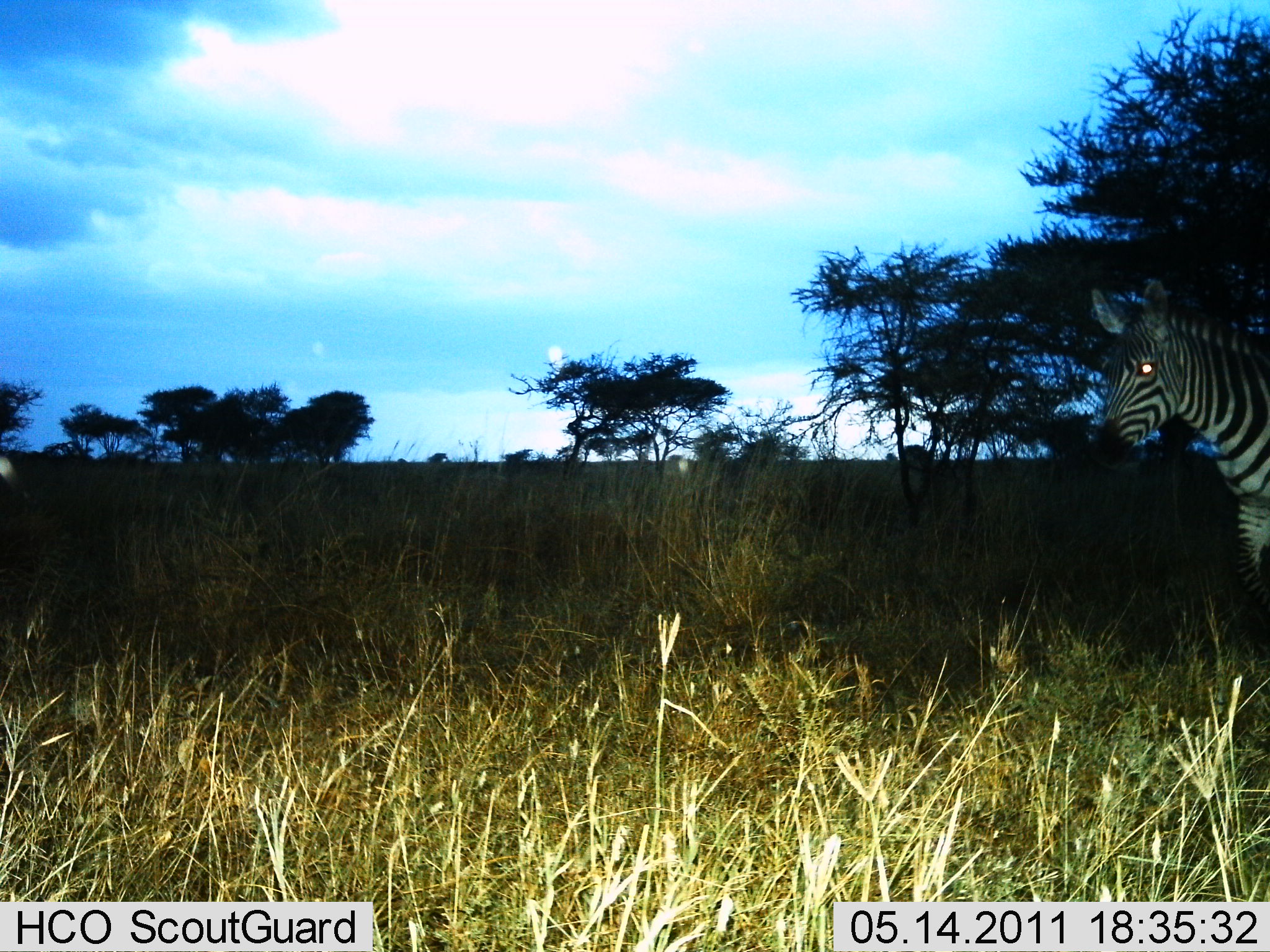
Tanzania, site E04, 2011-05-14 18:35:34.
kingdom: Animalia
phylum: Chordata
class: Mammalia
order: Perissodactyla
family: Equidae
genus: Equus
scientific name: Equus quagga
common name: plains zebra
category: zebra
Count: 1.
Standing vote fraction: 92%.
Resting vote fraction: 0%.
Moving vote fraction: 17%.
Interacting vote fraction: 0%.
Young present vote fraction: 0%.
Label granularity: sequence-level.